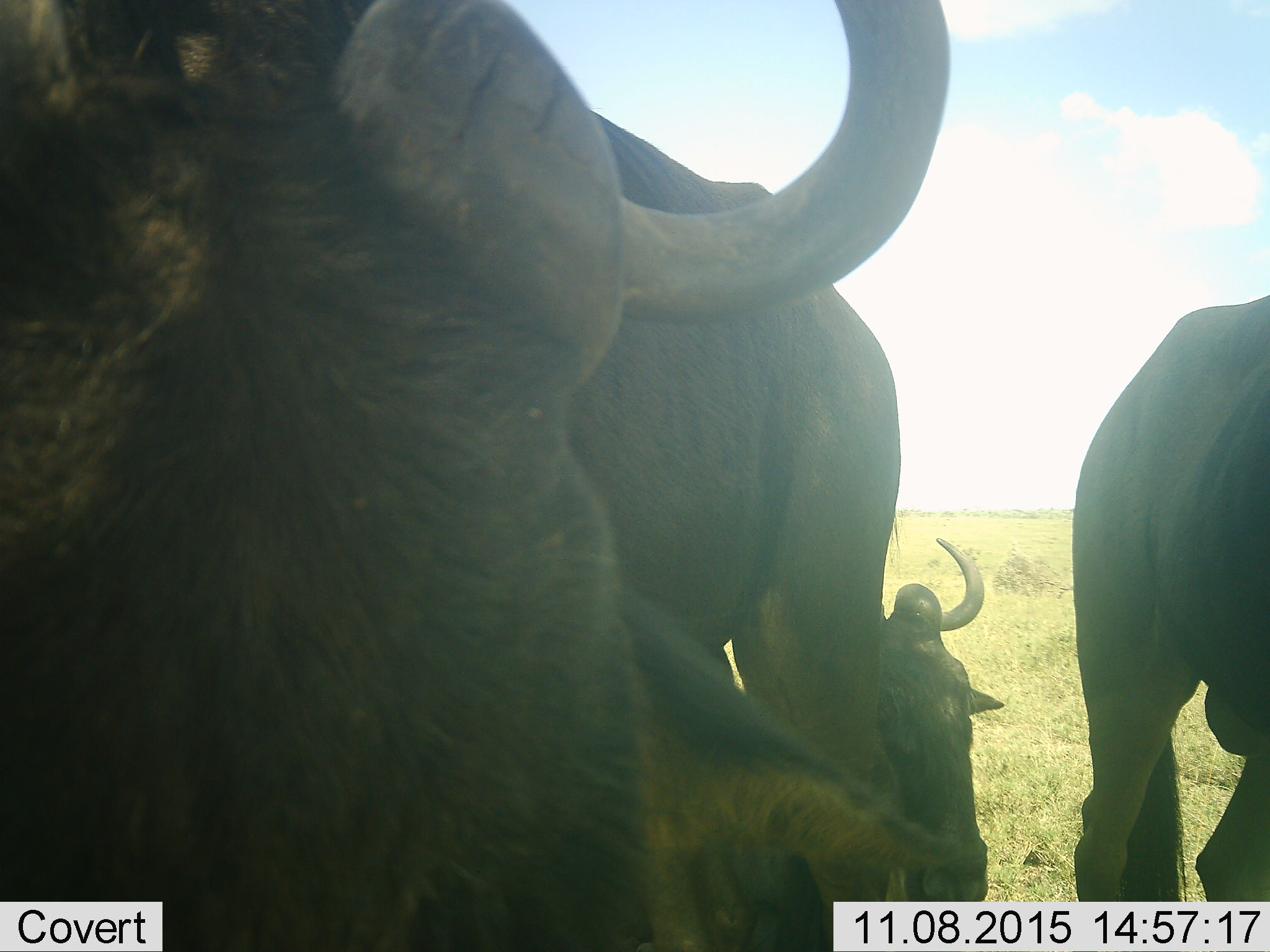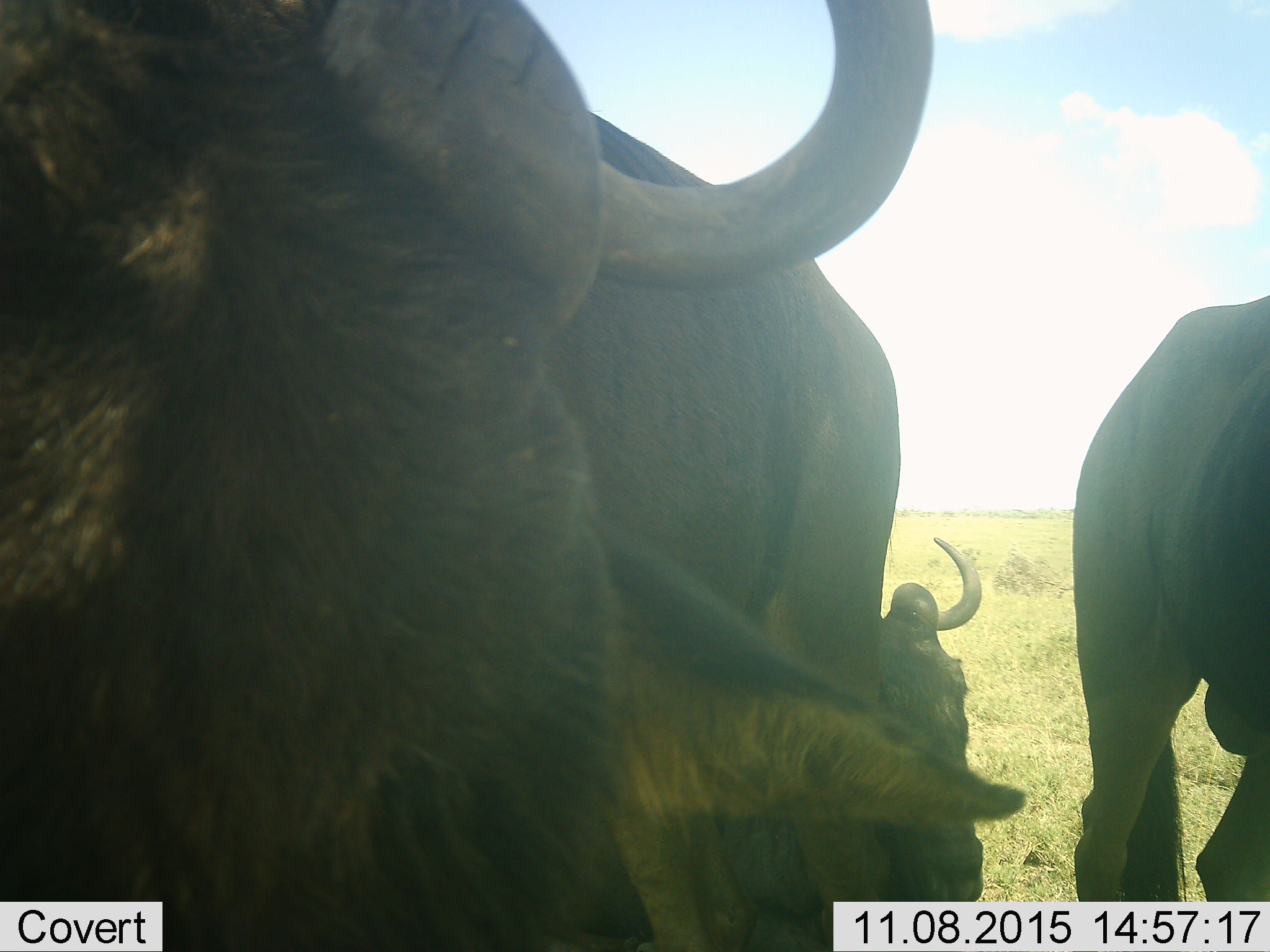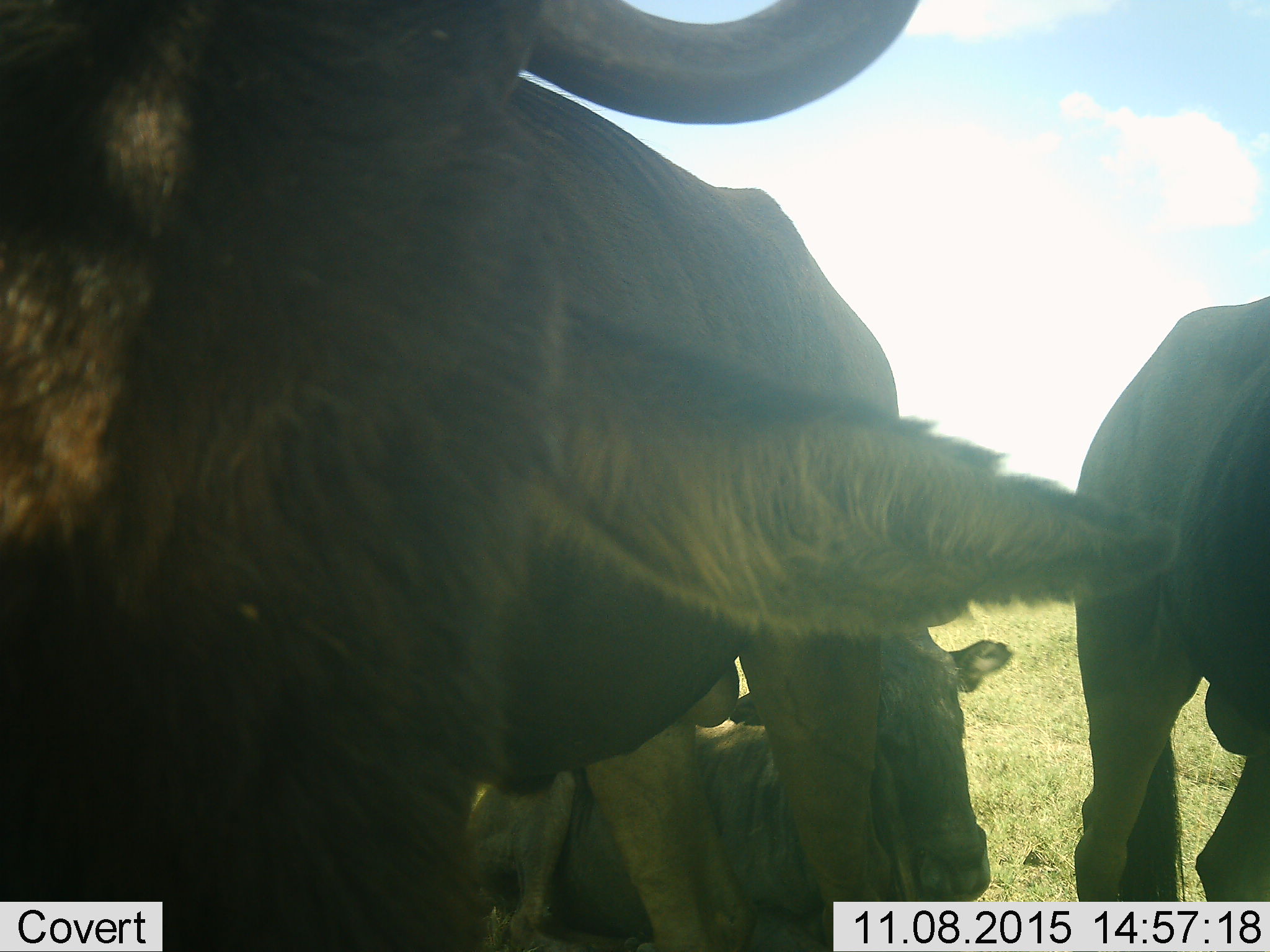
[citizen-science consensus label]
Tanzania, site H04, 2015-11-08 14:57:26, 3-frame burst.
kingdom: Animalia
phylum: Chordata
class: Mammalia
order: Artiodactyla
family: Bovidae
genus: Connochaetes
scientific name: Connochaetes taurinus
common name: blue wildebeest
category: wildebeest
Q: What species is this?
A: Wildebeest (blue wildebeest) (Connochaetes taurinus).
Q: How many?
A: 4.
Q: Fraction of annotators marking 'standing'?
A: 86%.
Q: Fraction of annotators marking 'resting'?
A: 86%.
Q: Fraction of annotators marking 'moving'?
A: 0%.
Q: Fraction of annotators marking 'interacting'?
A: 0%.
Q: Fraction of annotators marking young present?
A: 0%.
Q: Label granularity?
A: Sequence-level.